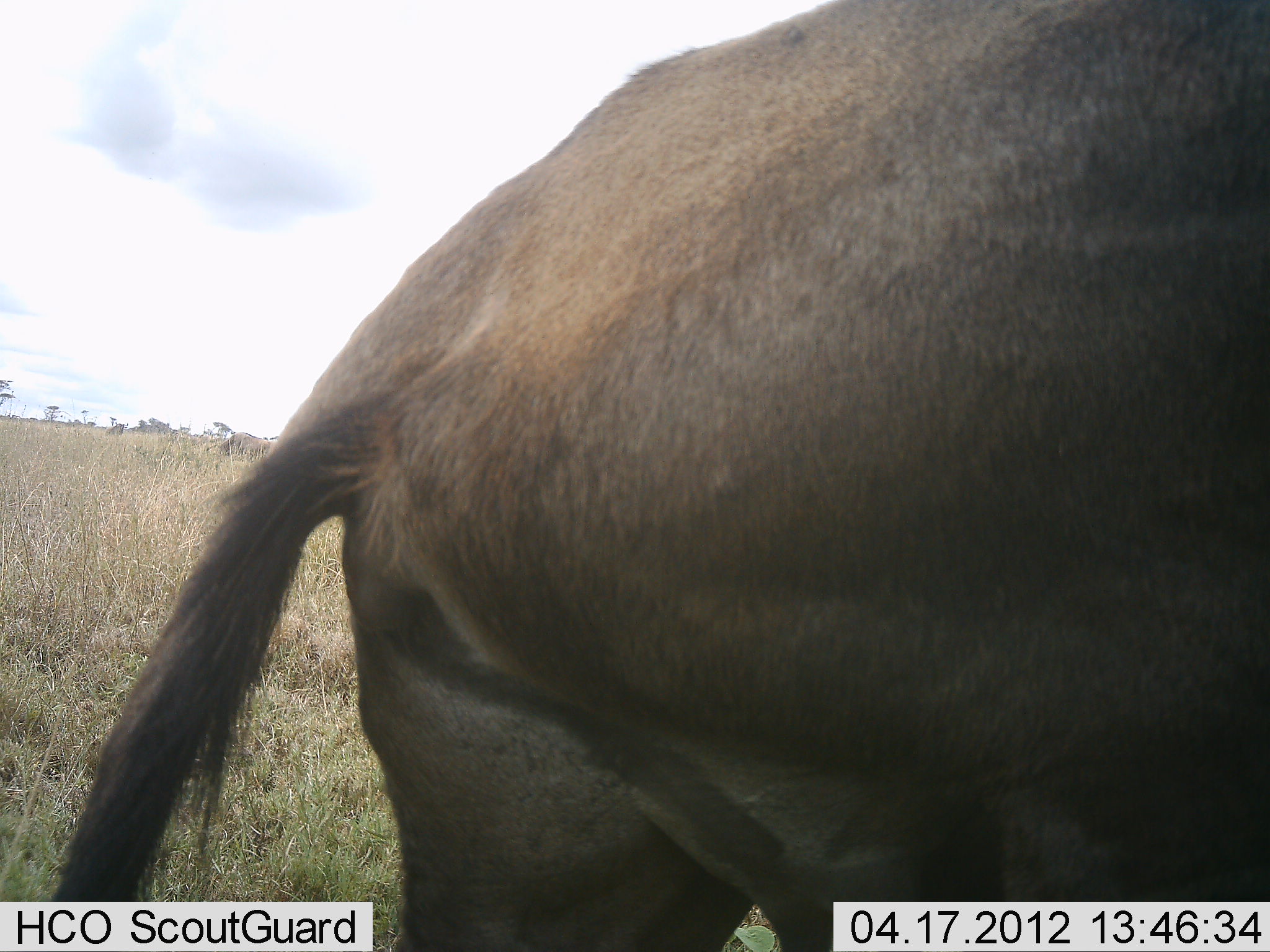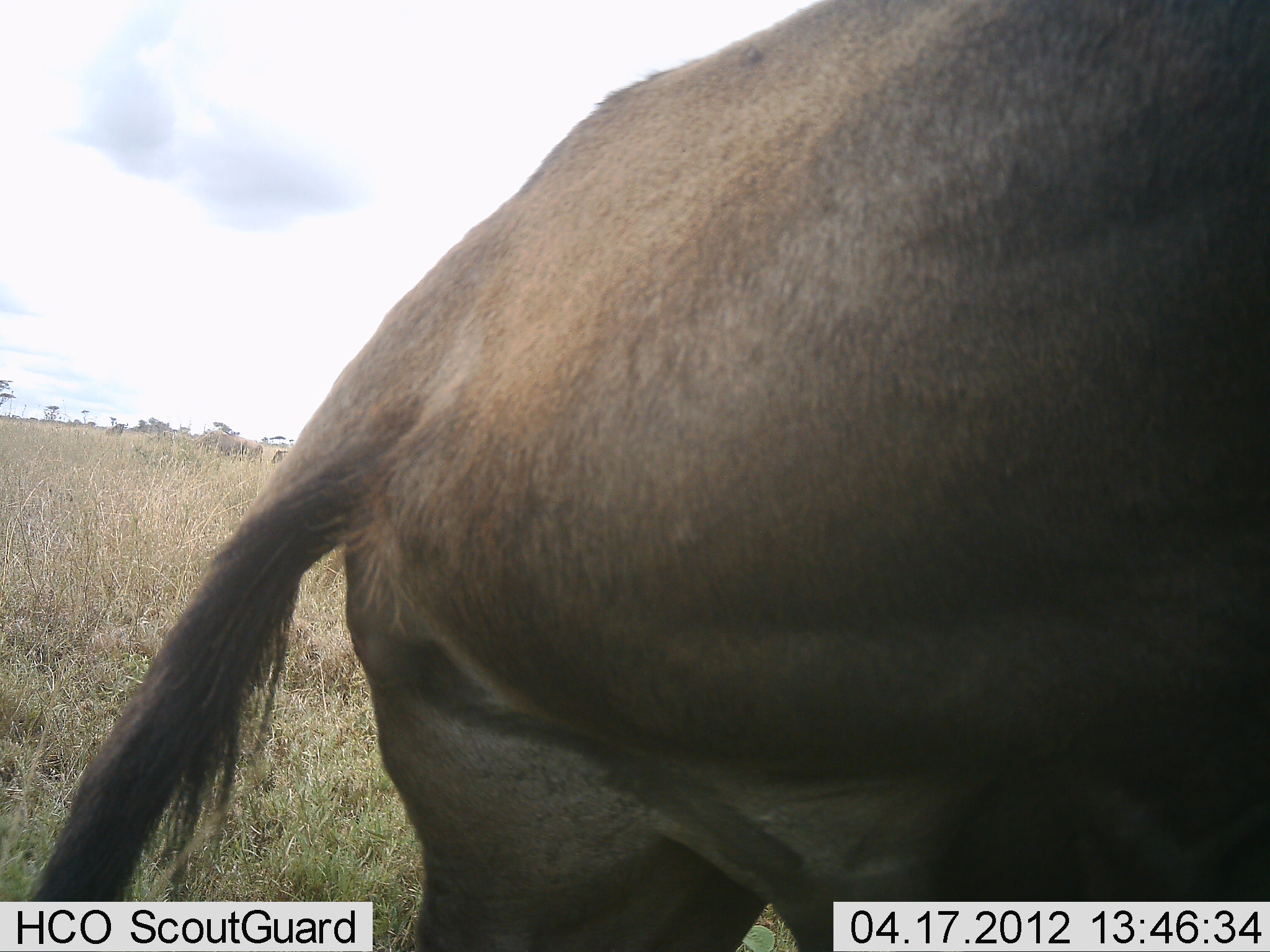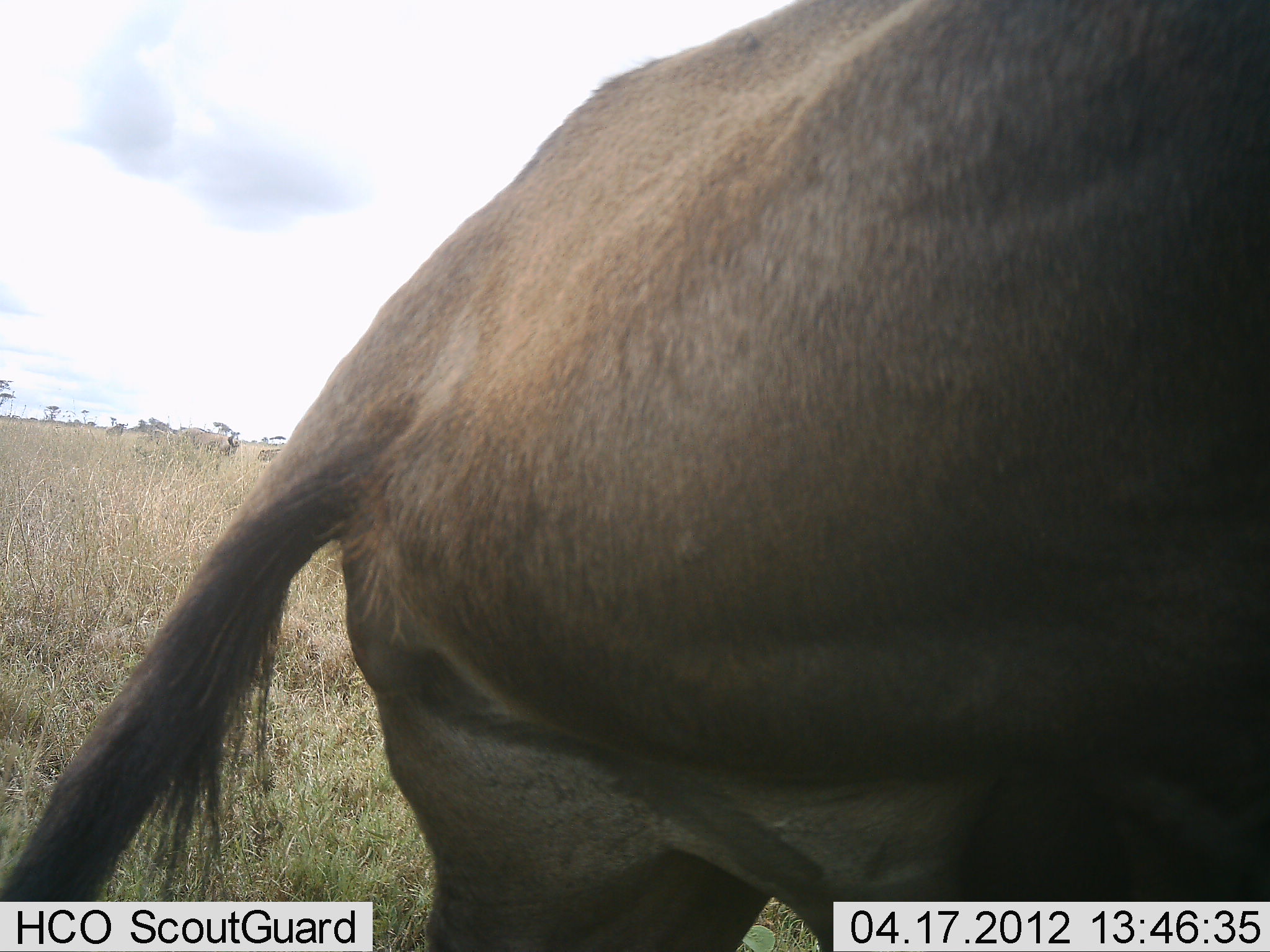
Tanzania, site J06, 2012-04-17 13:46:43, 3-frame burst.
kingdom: Animalia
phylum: Chordata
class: Mammalia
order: Artiodactyla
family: Bovidae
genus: Connochaetes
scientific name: Connochaetes taurinus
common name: blue wildebeest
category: wildebeest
Wildebeest (blue wildebeest) (Connochaetes taurinus), count 1. Behavior (volunteer vote fractions): standing 74%, resting 0%, moving 32%, interacting 5%. Young present (vote fraction): 5%. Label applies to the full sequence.